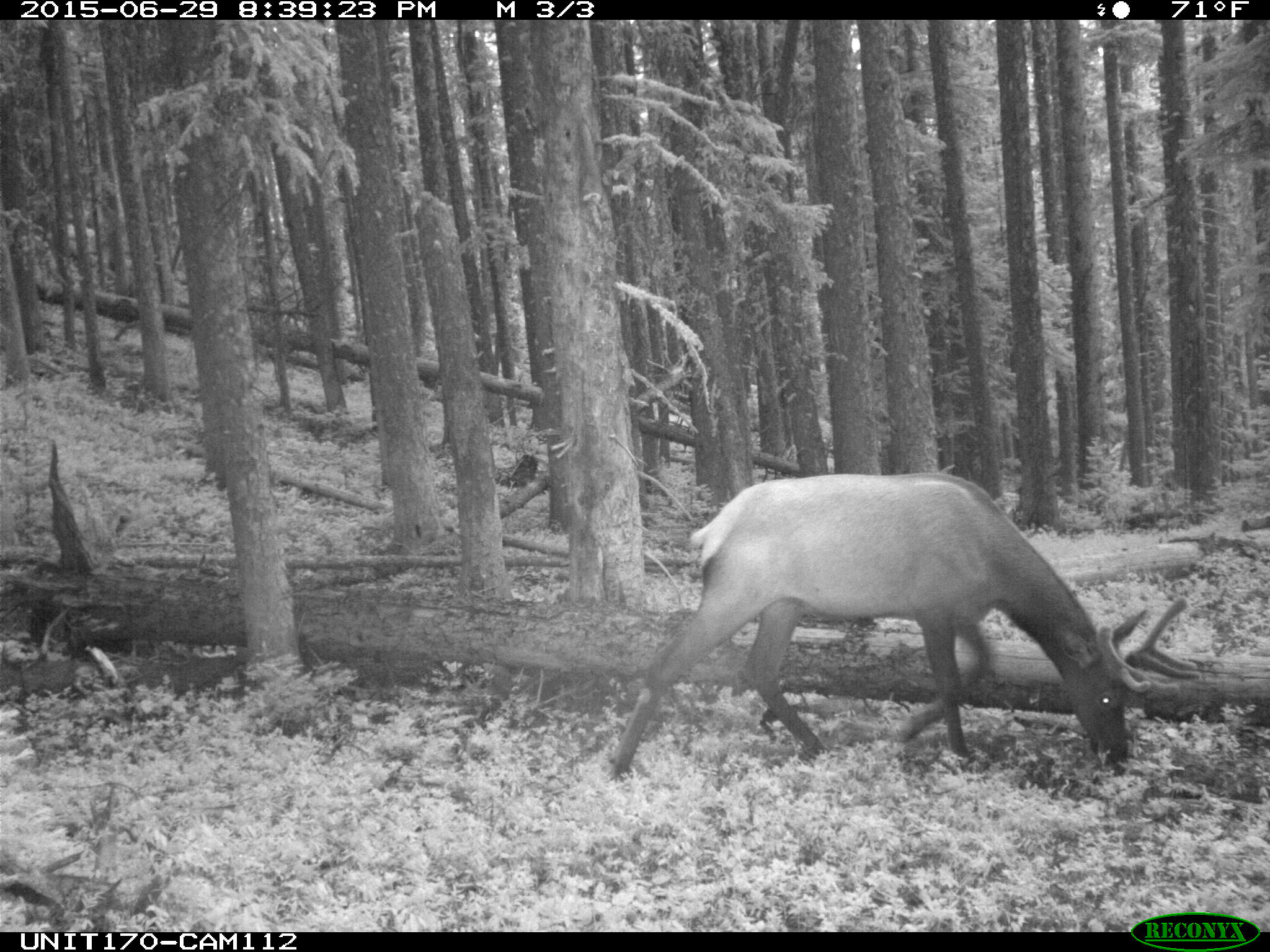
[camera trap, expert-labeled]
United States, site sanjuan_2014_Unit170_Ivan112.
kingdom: Animalia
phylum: Chordata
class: Mammalia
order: Artiodactyla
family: Cervidae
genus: Cervus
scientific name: Cervus elaphus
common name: red deer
Cervus elaphus (red deer).